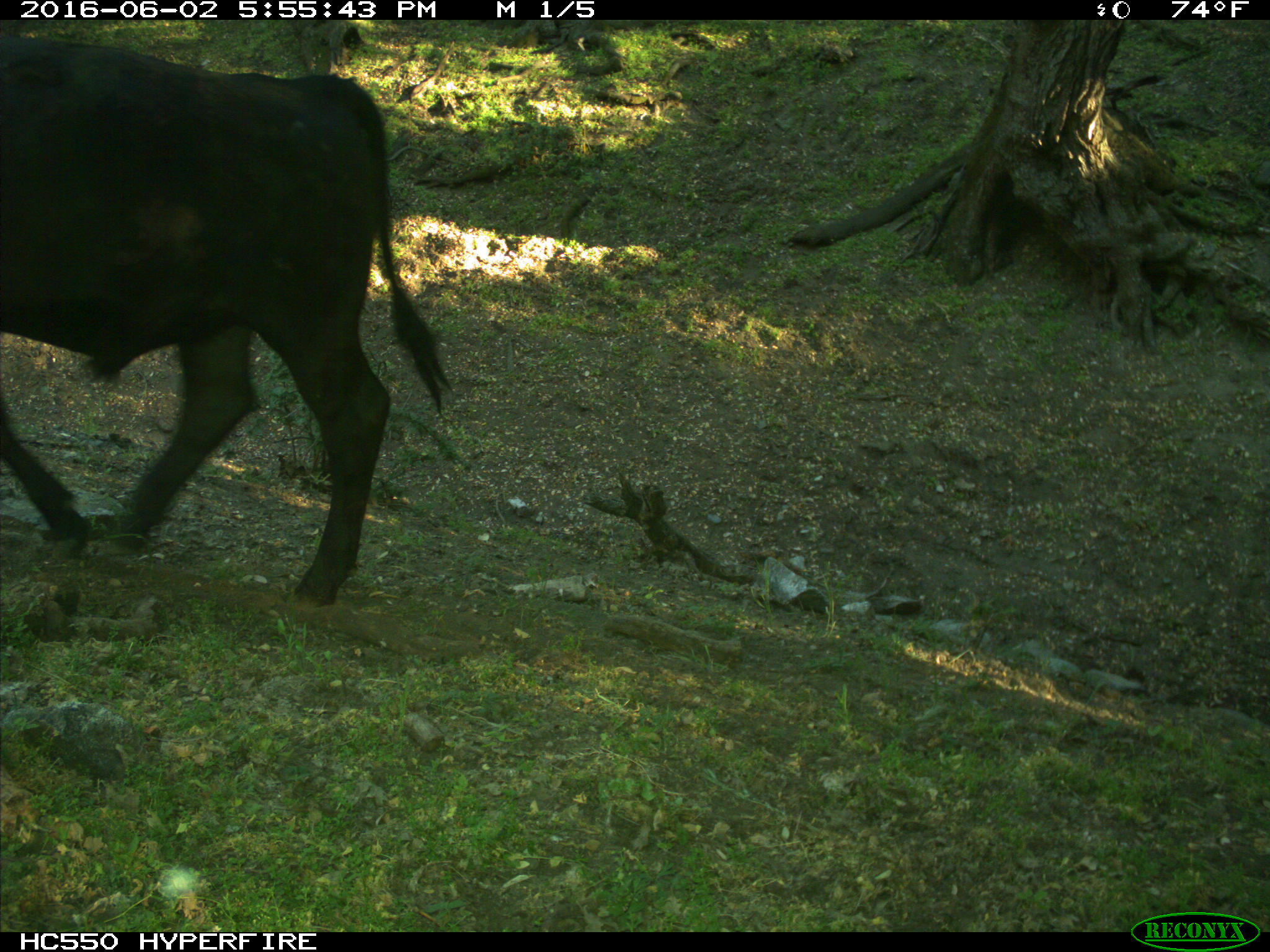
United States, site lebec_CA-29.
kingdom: Animalia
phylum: Chordata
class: Mammalia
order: Artiodactyla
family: Bovidae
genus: Bos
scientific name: Bos taurus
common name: domestic cow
Bos taurus (domestic cow).